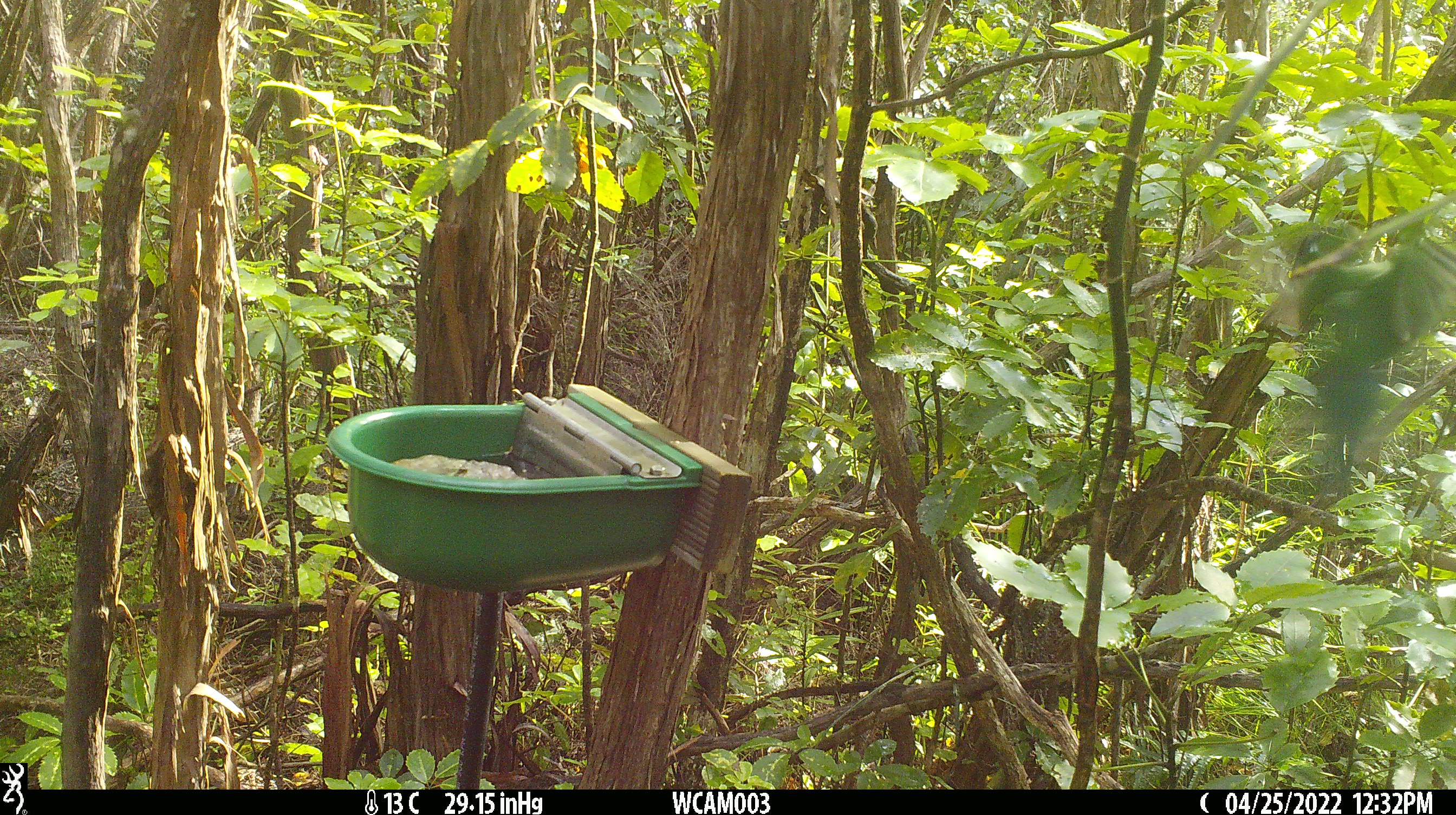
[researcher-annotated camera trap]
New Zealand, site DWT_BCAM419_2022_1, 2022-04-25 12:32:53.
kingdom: Animalia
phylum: Chordata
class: Aves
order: Psittaciformes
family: Psittaculidae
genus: Cyanoramphus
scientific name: Cyanoramphus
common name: parakeet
Parakeet (Cyanoramphus).